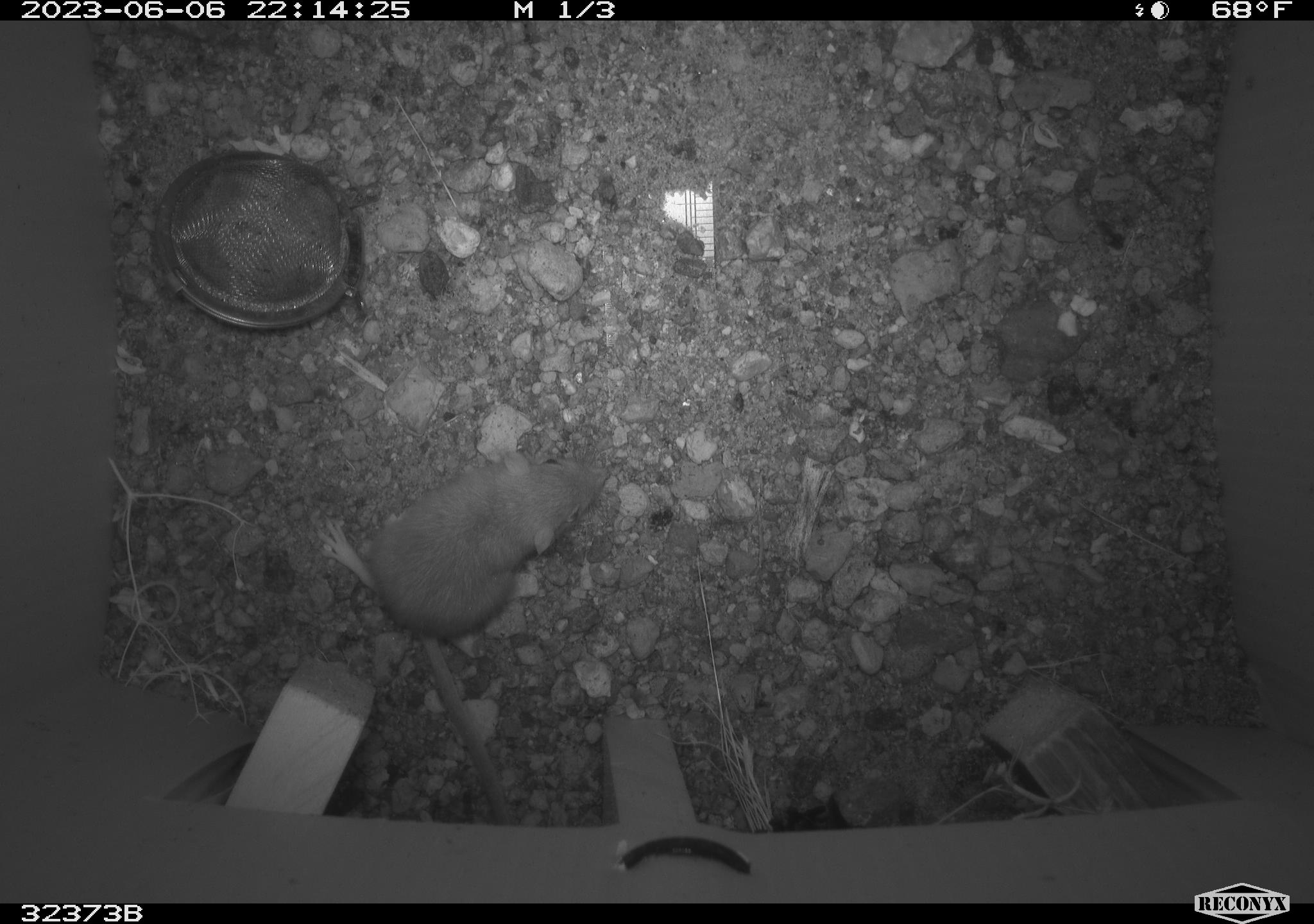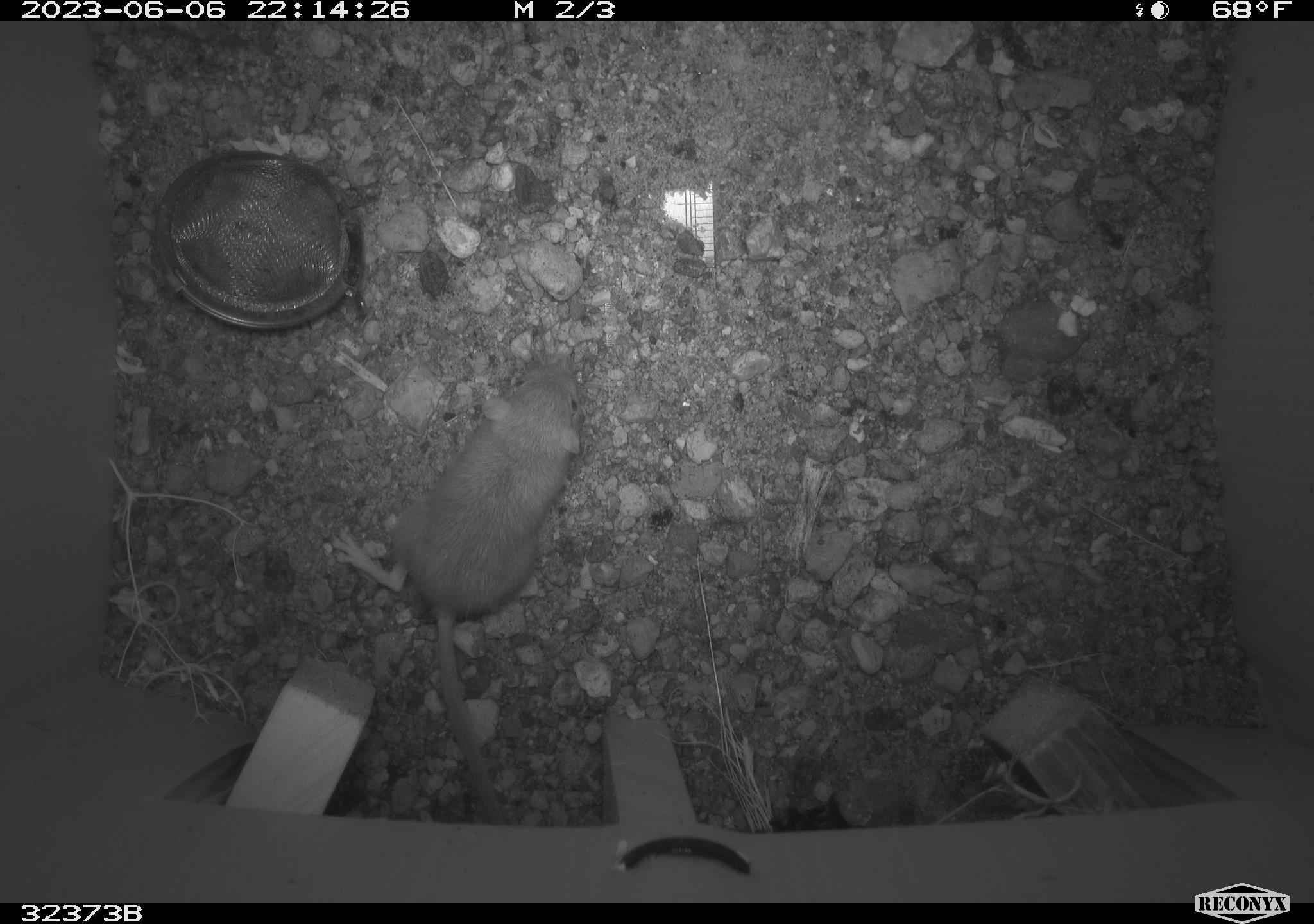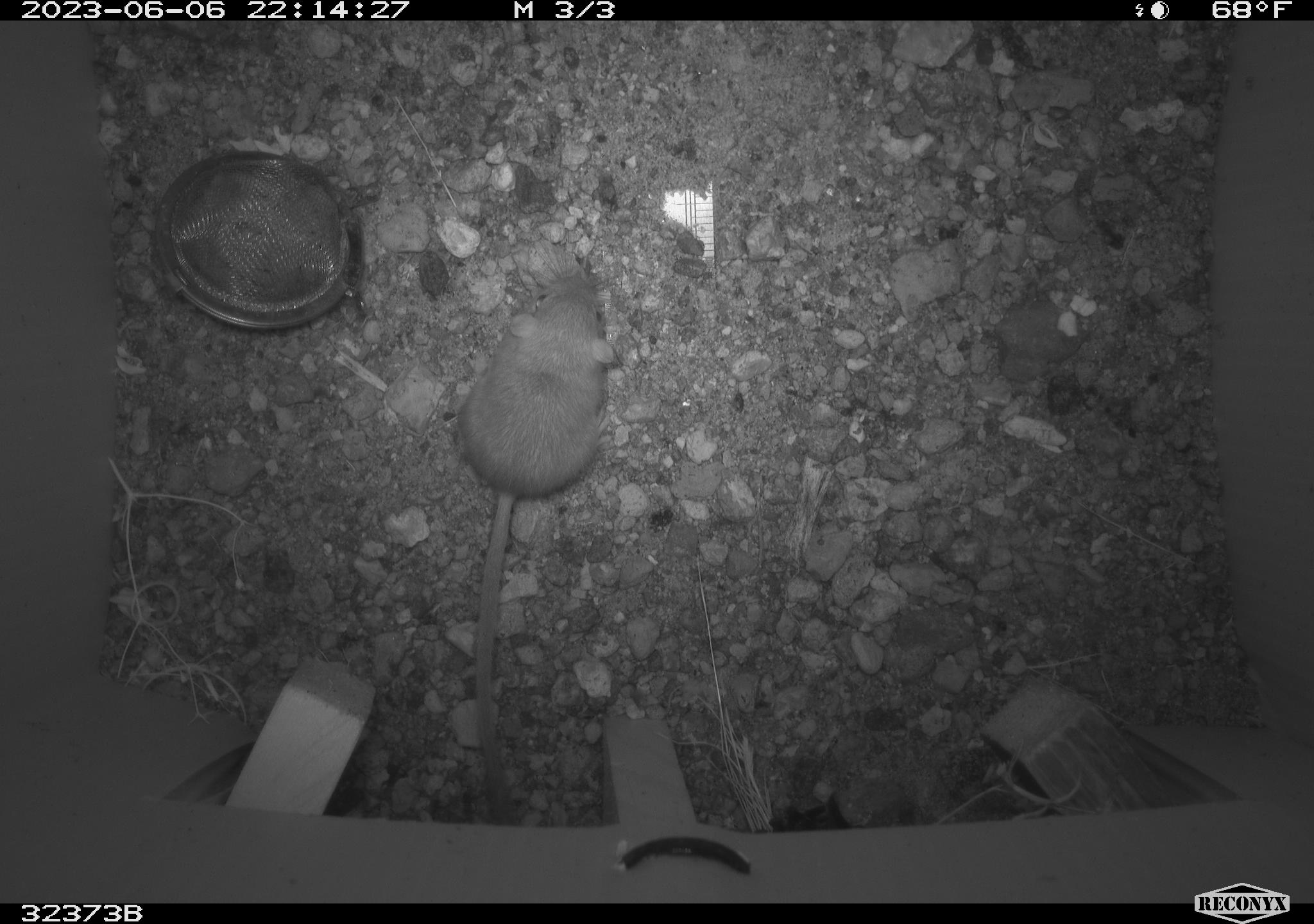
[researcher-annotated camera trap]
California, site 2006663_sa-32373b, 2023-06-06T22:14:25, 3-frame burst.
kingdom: Animalia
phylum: Chordata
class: Mammalia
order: Rodentia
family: Heteromyidae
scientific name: Heteromyidae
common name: kangaroo rats and pocket mice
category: heteromyidae family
Heteromyidae family (kangaroo rats and pocket mice) (Heteromyidae).